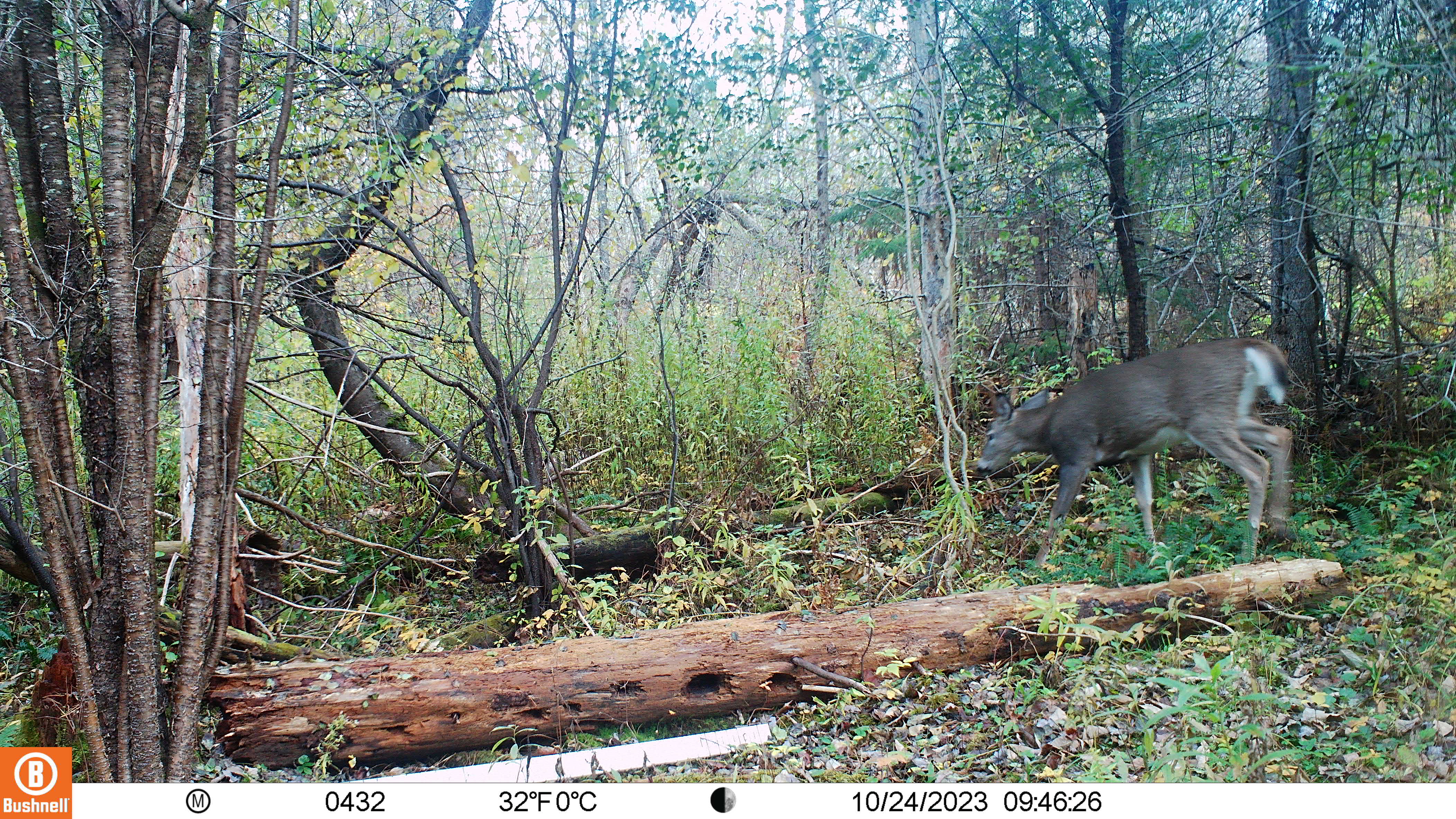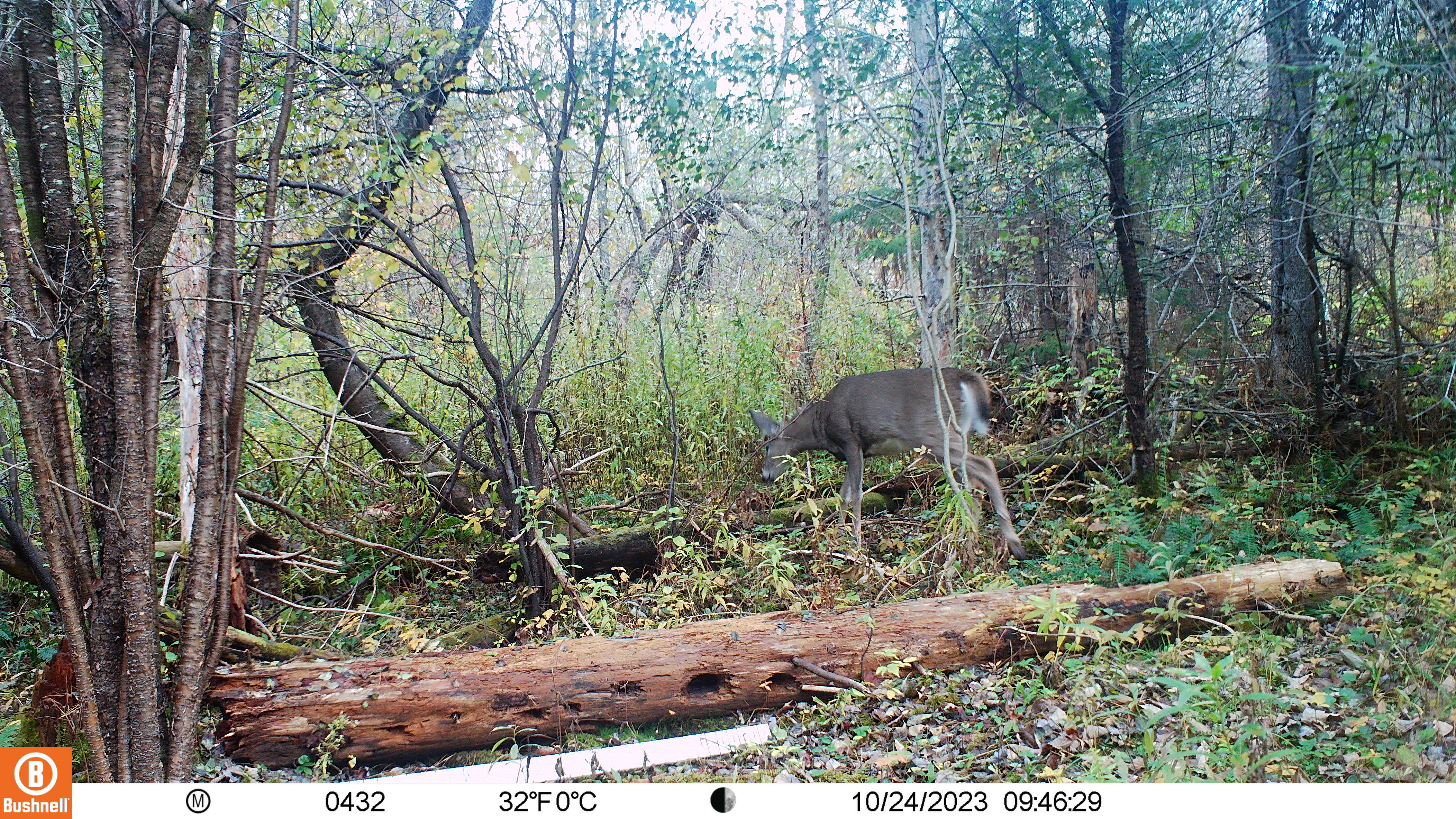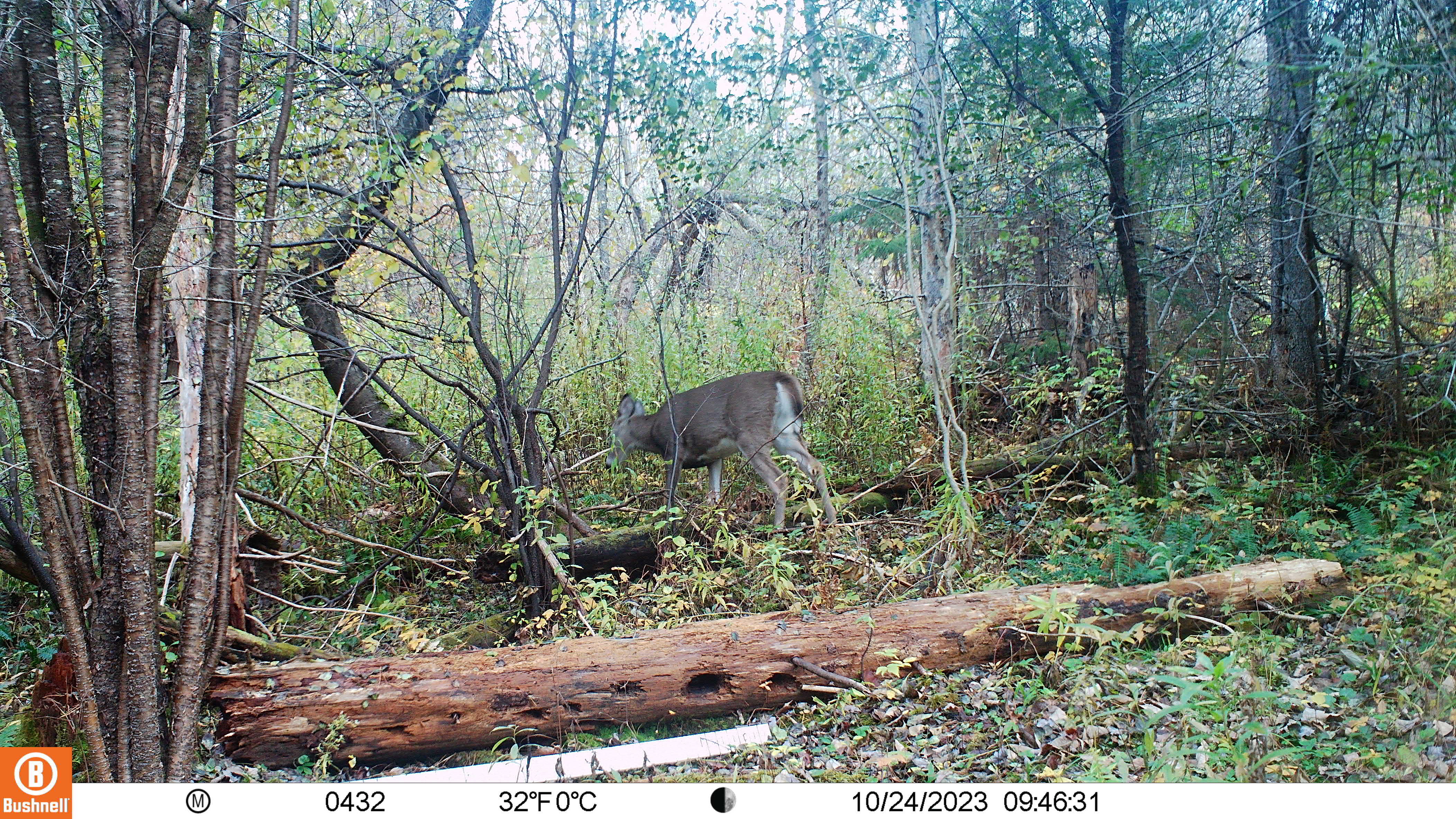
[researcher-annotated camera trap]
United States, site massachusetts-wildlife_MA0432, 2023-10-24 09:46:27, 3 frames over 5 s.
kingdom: Animalia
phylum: Chordata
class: Mammalia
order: Artiodactyla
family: Cervidae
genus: Odocoileus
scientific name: Odocoileus virginianus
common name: white-tailed deer